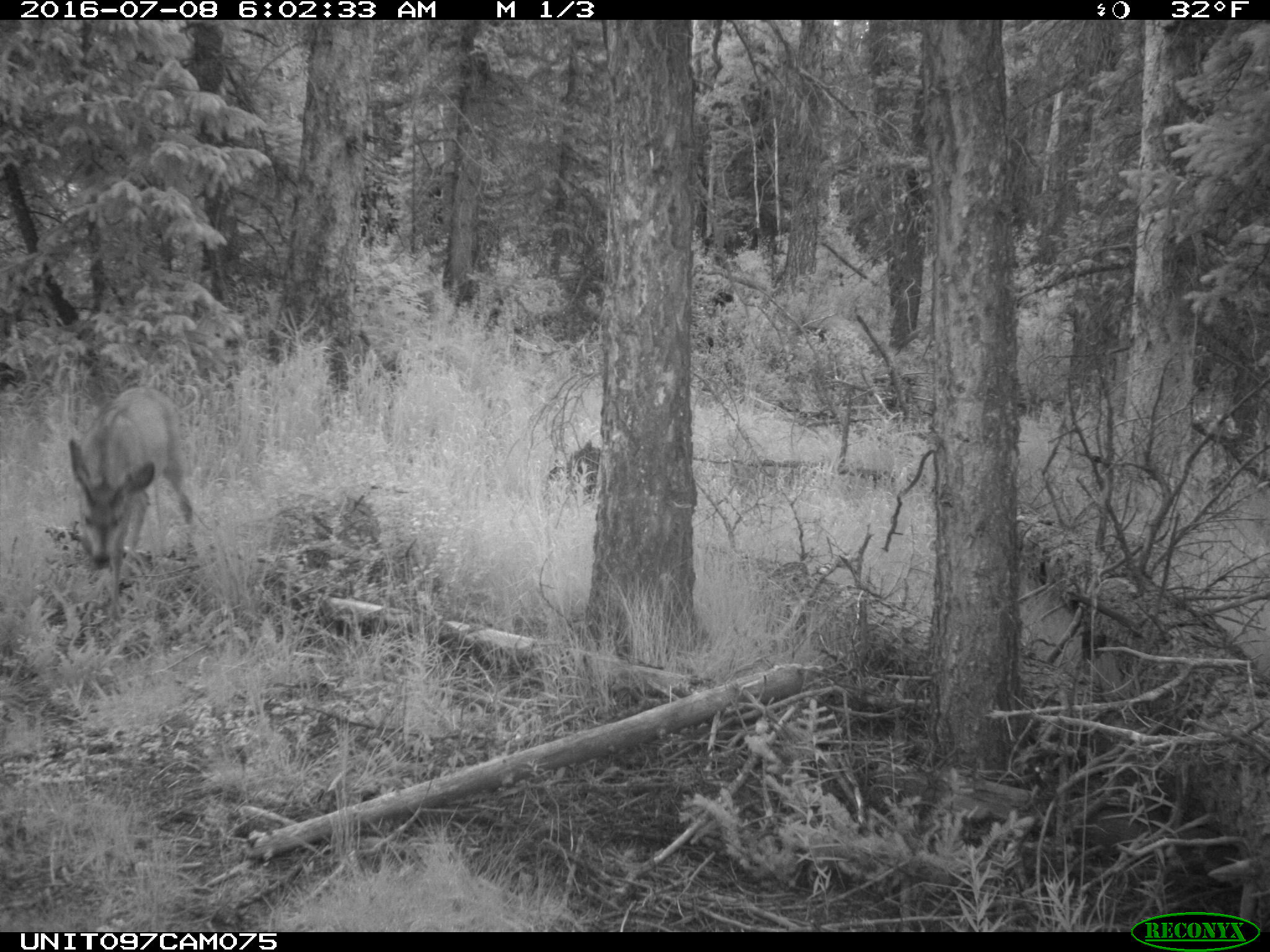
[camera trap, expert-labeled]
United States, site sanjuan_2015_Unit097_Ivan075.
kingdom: Animalia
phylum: Chordata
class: Mammalia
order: Artiodactyla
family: Cervidae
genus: Odocoileus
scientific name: Odocoileus hemionus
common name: mule deer